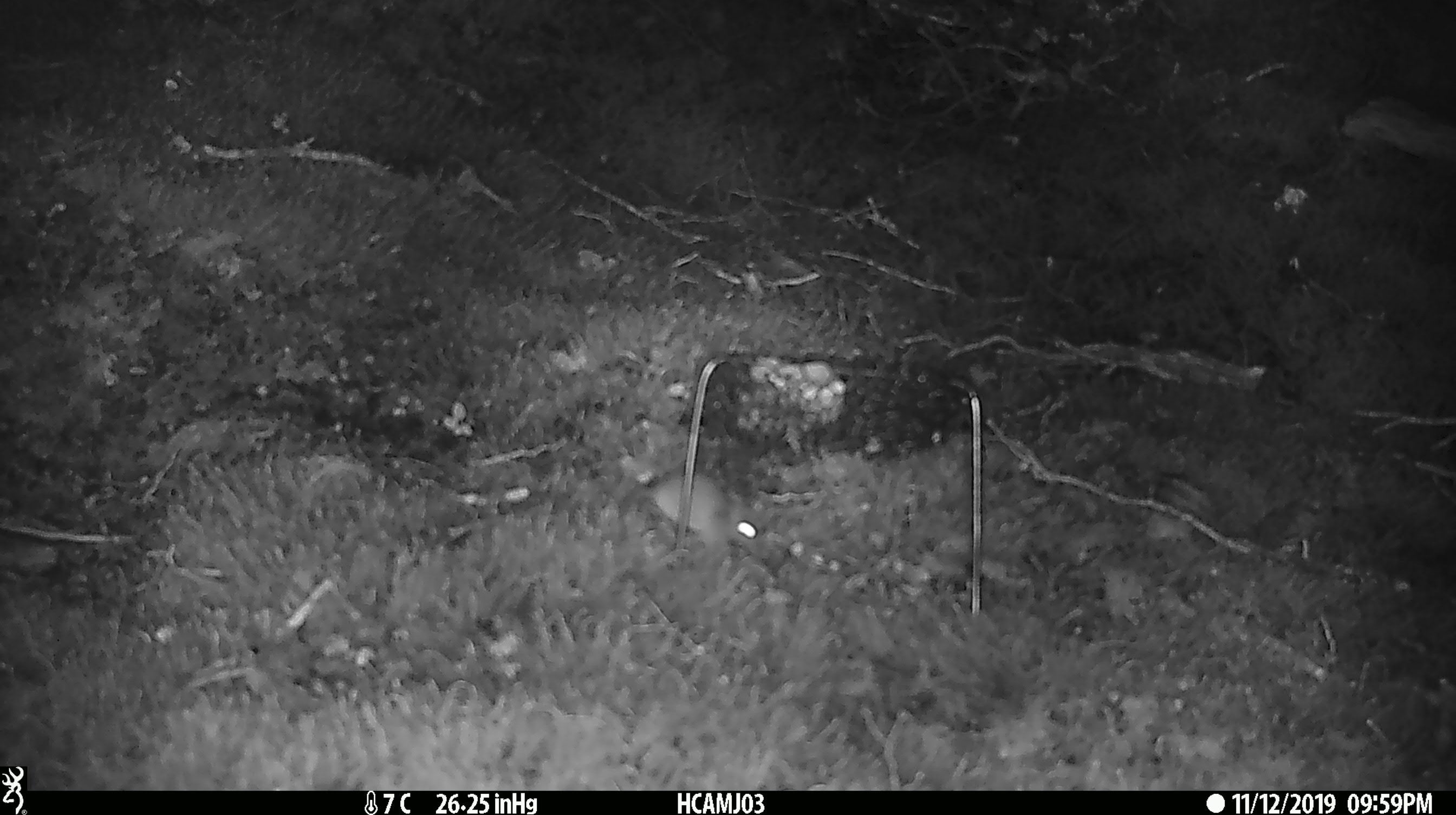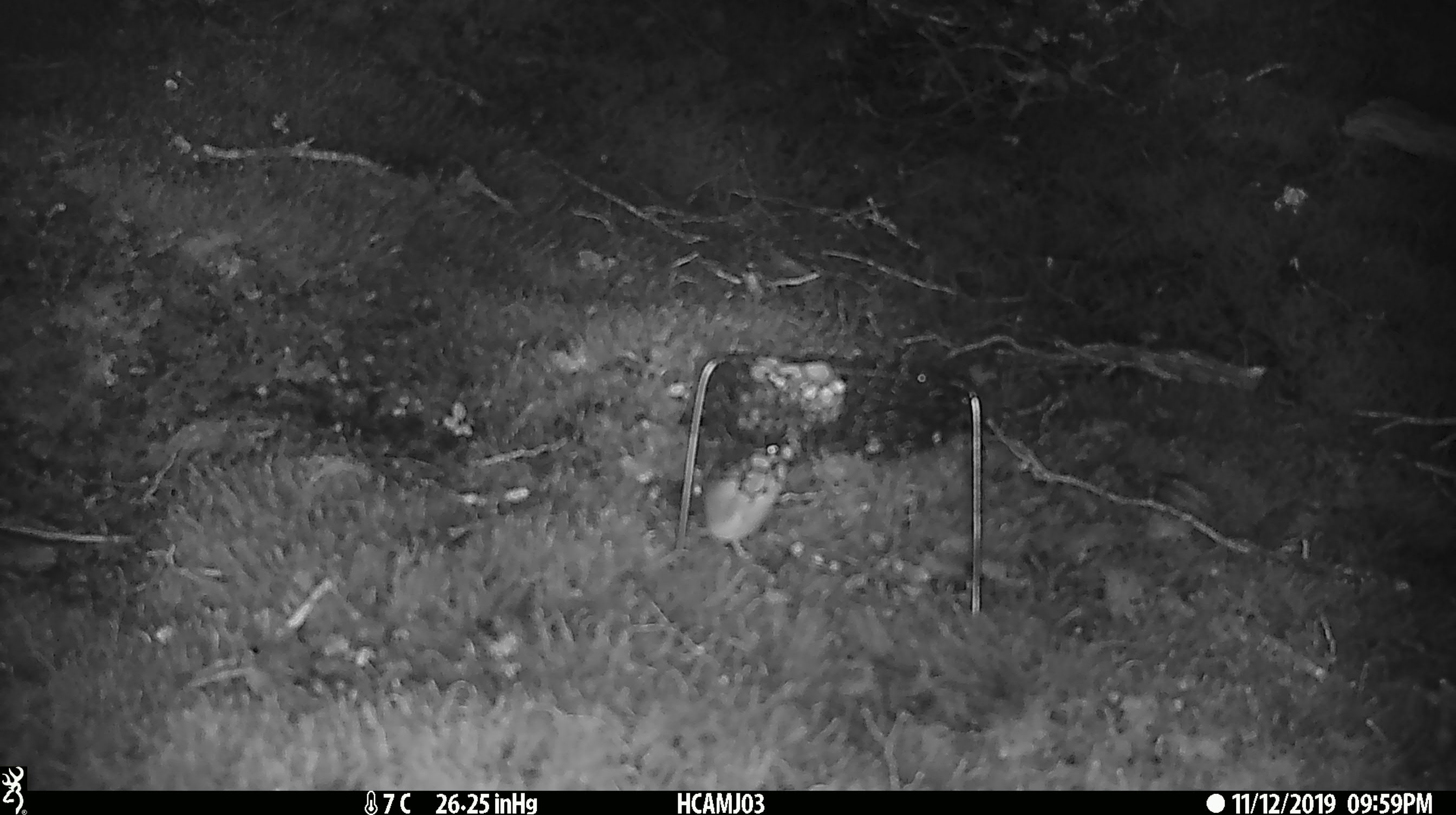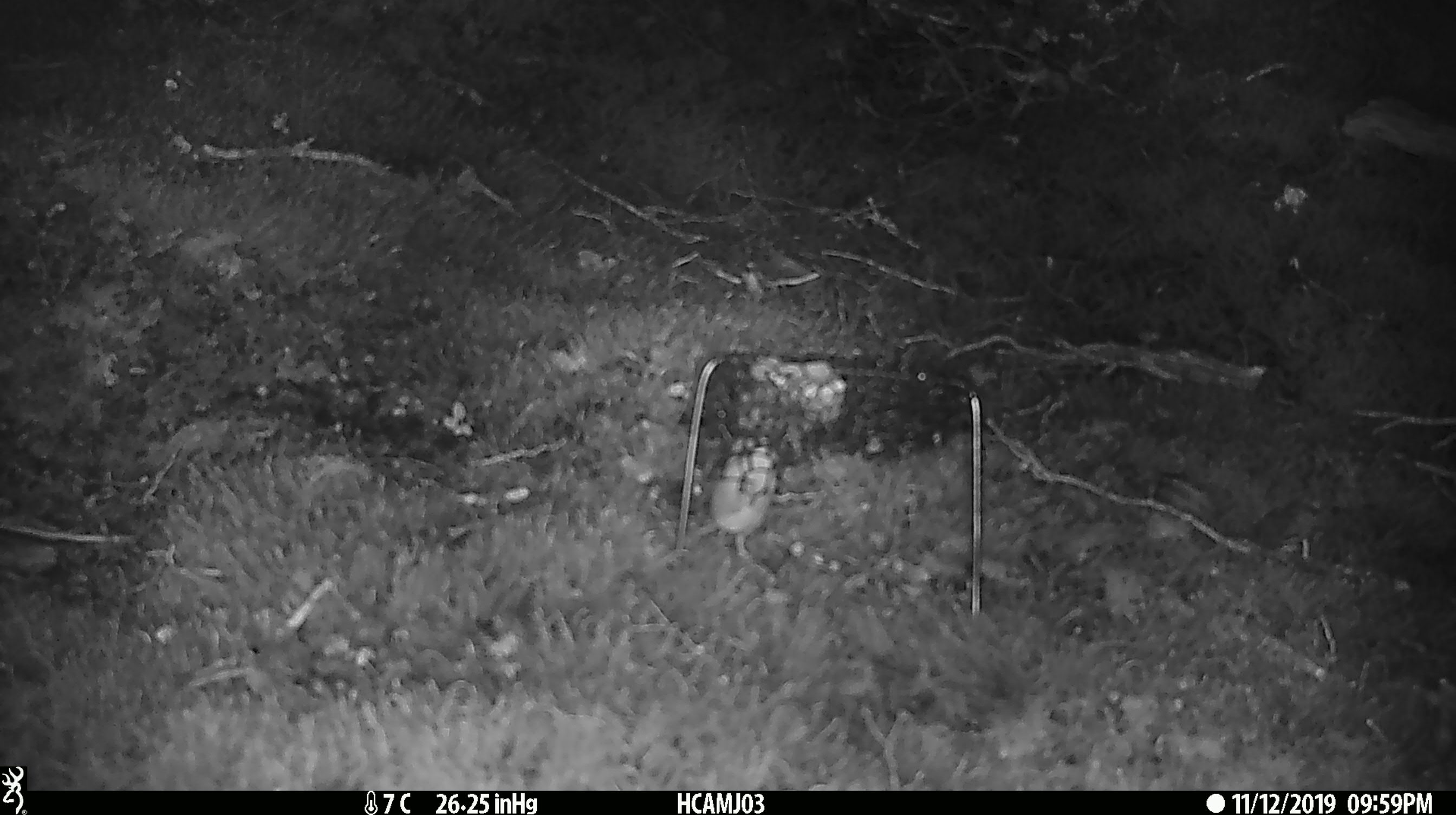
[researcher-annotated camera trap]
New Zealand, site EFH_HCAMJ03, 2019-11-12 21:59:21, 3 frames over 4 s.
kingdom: Animalia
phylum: Chordata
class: Mammalia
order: Rodentia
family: Muridae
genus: Mus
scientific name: Mus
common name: mouse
Mouse (Mus).